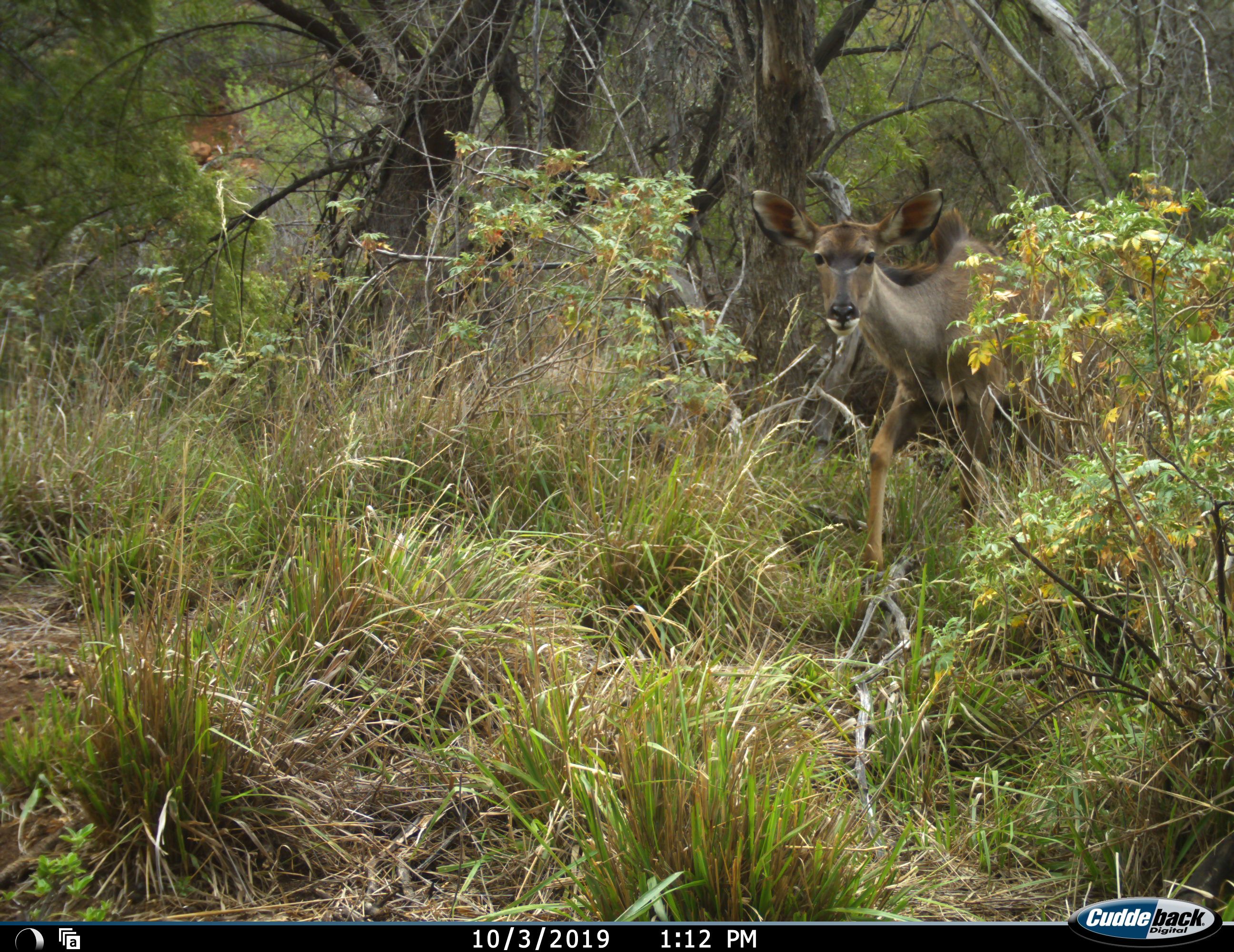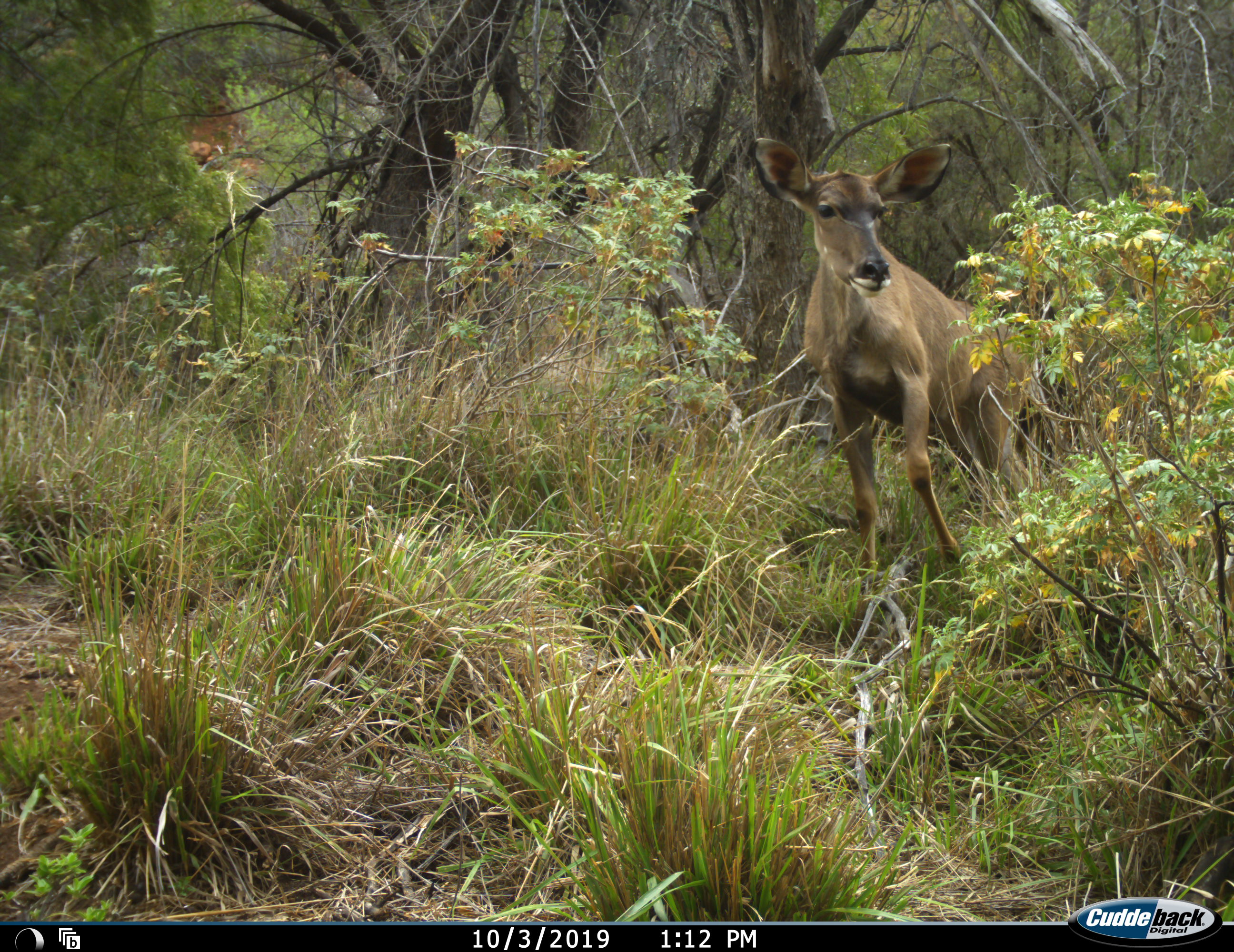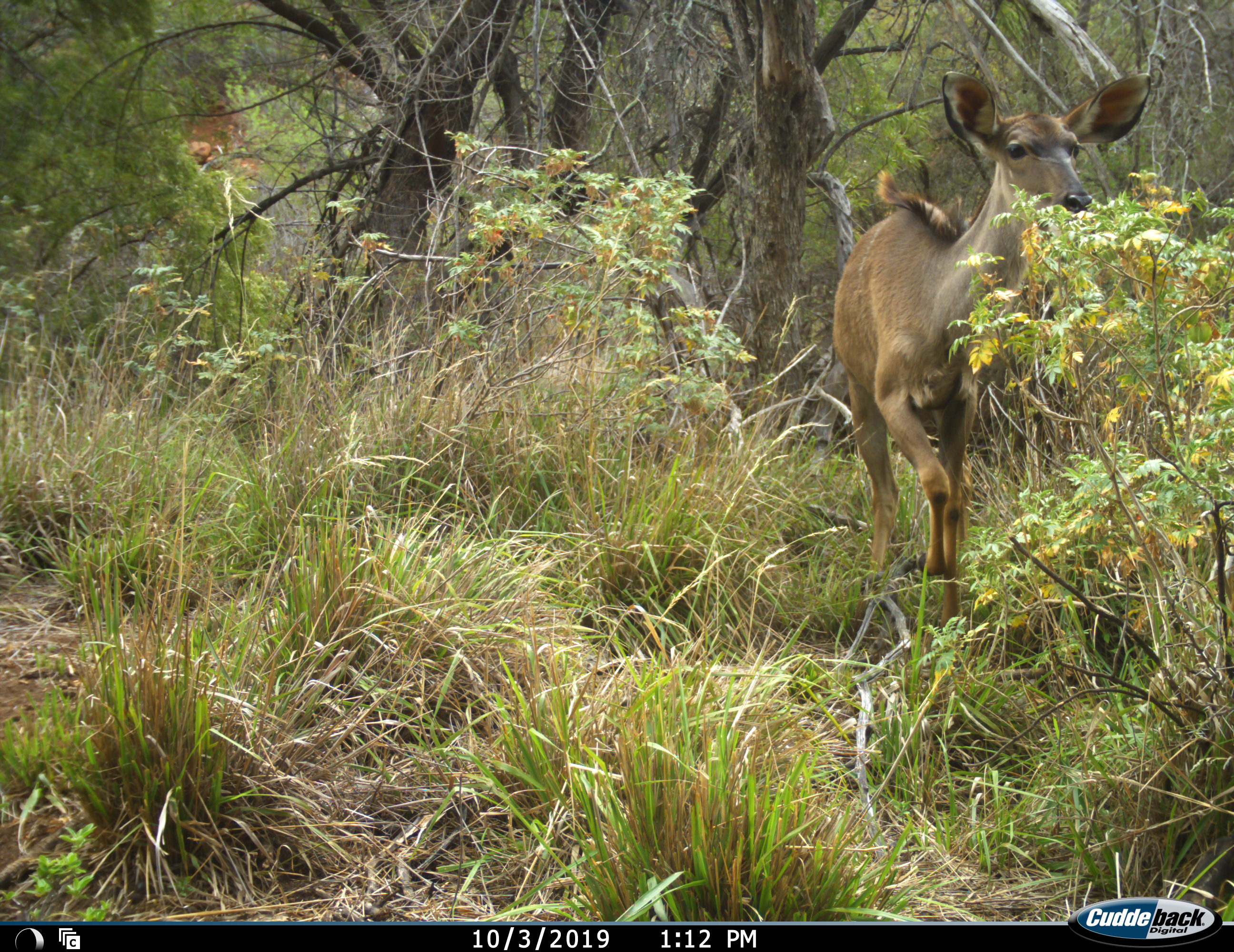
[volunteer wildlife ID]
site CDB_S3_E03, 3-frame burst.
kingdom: Animalia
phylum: Chordata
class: Mammalia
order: Artiodactyla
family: Bovidae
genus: Tragelaphus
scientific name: Tragelaphus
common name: kudu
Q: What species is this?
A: Kudu (Tragelaphus).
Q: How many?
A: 1.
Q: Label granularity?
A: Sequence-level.